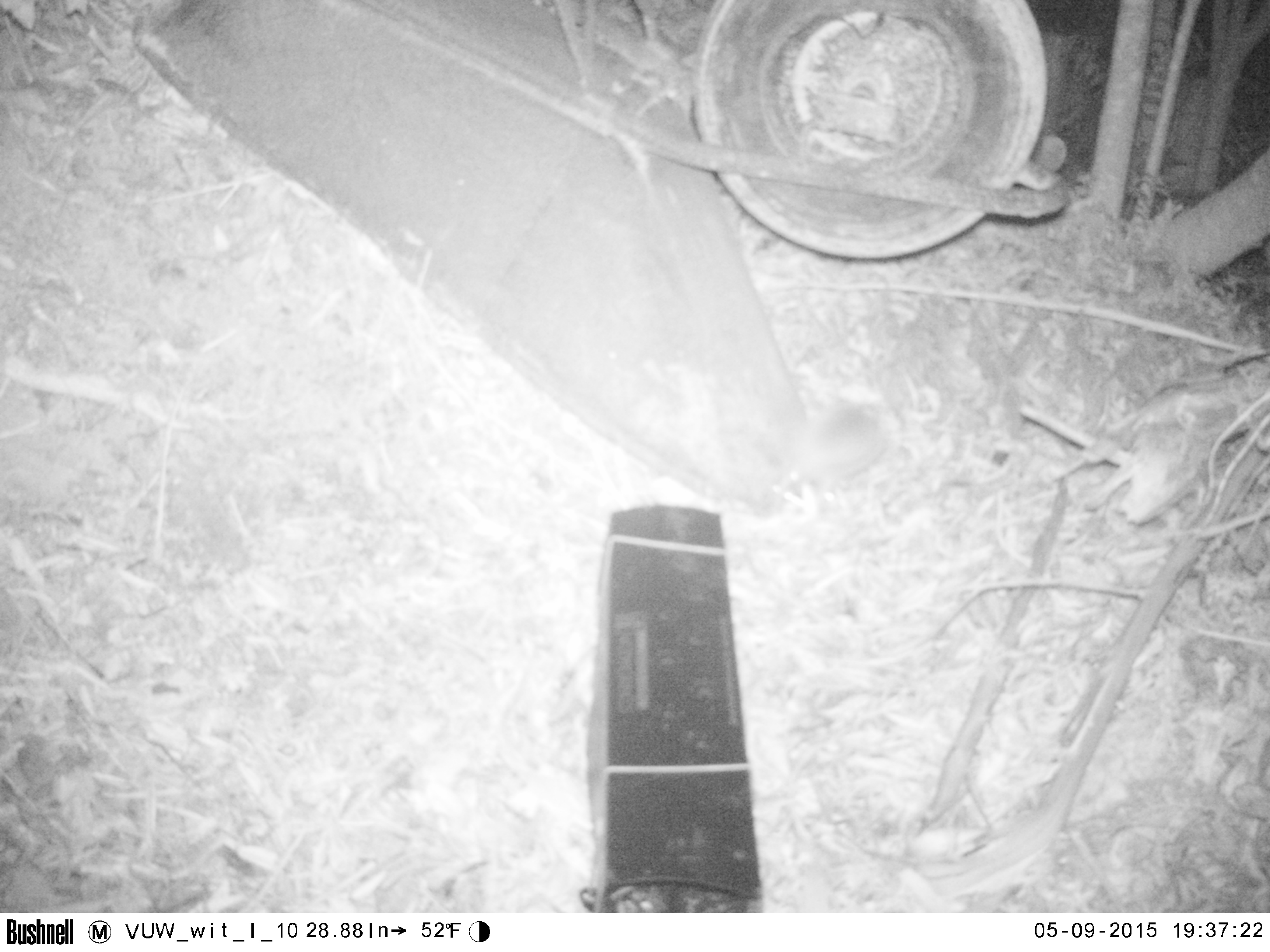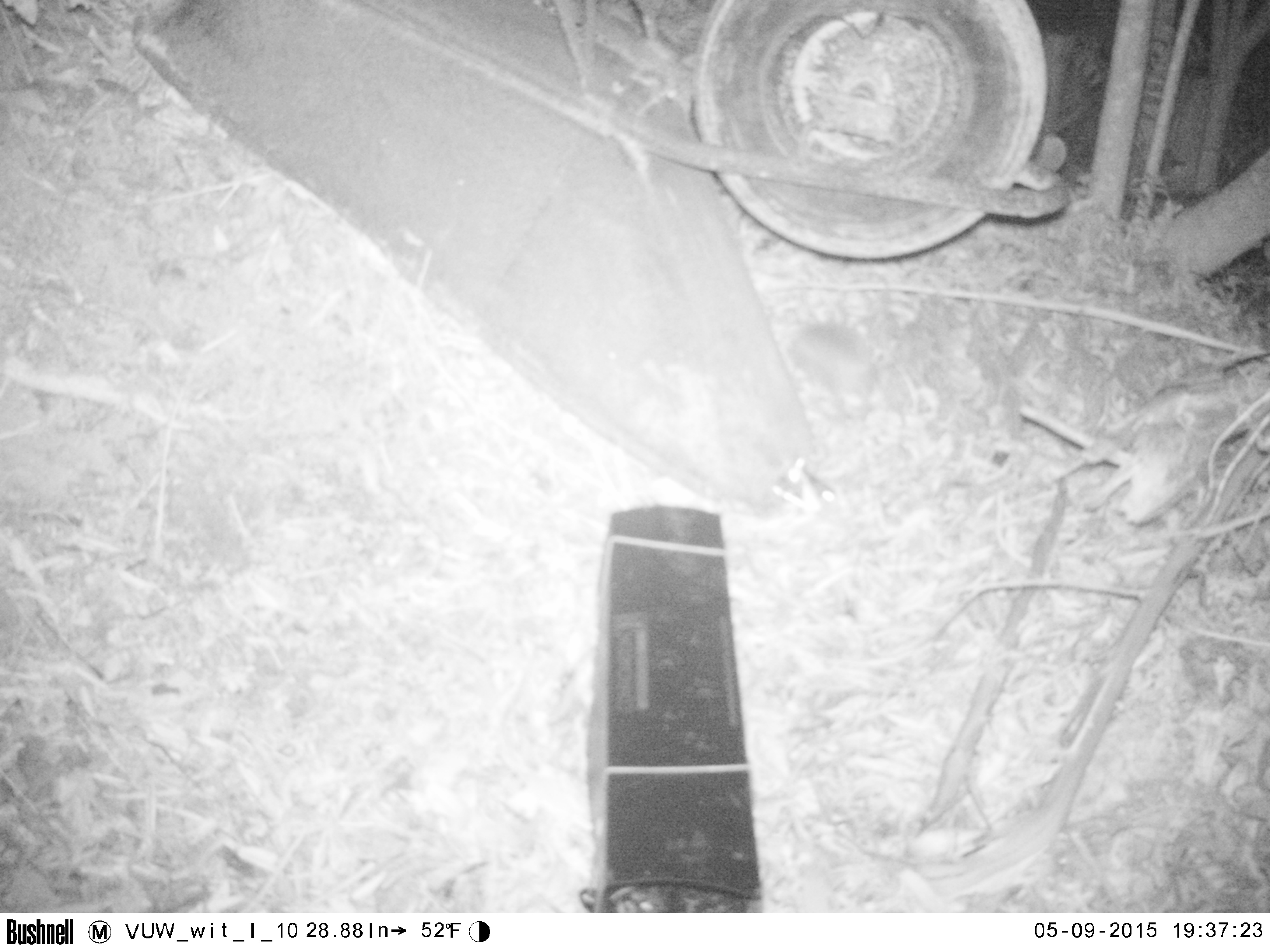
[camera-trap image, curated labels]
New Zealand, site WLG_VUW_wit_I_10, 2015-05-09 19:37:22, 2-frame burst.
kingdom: Animalia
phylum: Chordata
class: Mammalia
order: Eulipotyphla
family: Erinaceidae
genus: Erinaceus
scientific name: Erinaceus europaeus europaeus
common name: european hedgehog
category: hedgehog